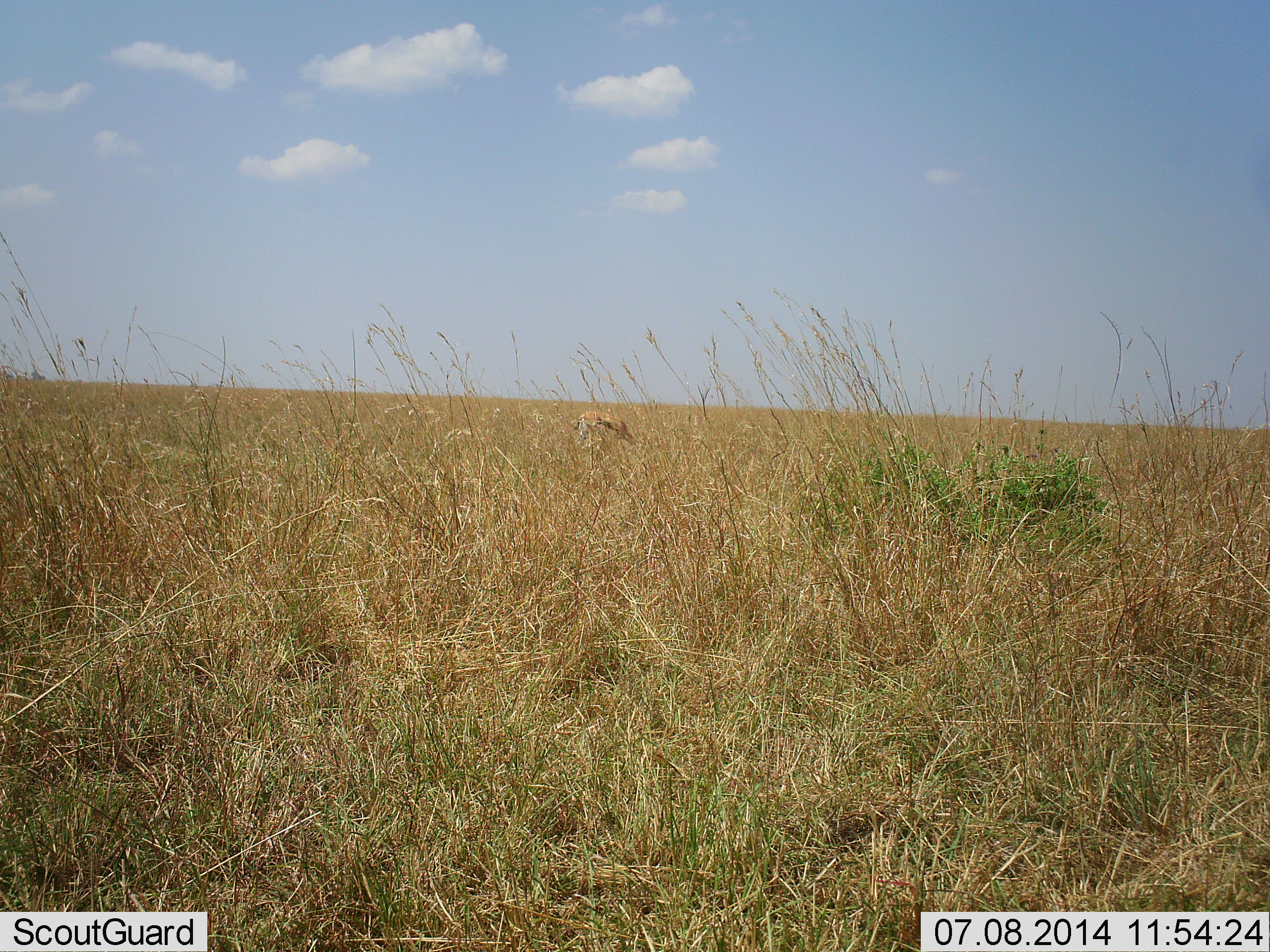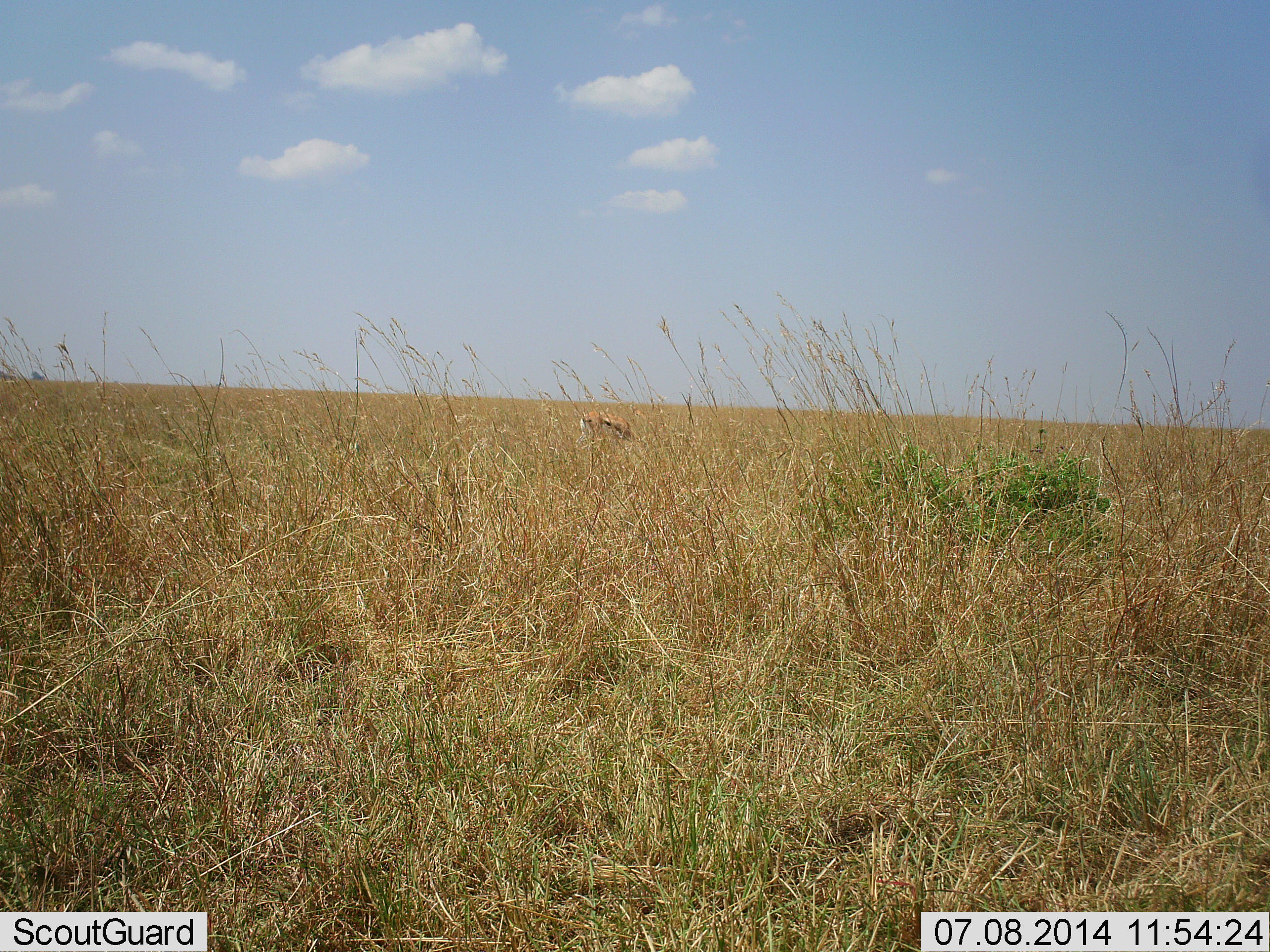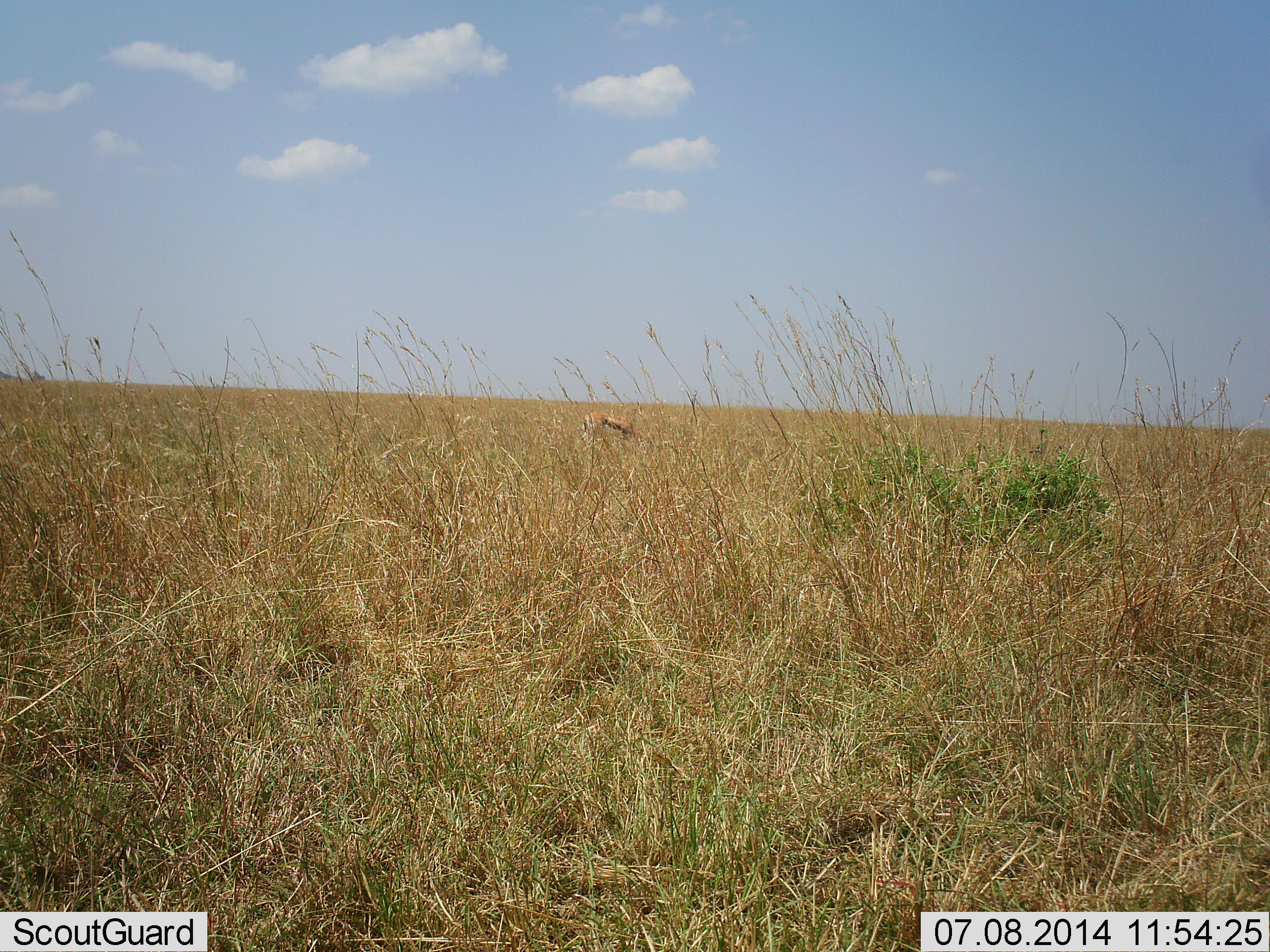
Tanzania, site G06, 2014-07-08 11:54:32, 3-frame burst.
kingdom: Animalia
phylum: Chordata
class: Mammalia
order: Artiodactyla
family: Bovidae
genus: Eudorcas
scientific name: Eudorcas thomsonii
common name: thomson's gazelle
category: gazellethomsons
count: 1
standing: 10%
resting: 0%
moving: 0%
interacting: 0%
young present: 0%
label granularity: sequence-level